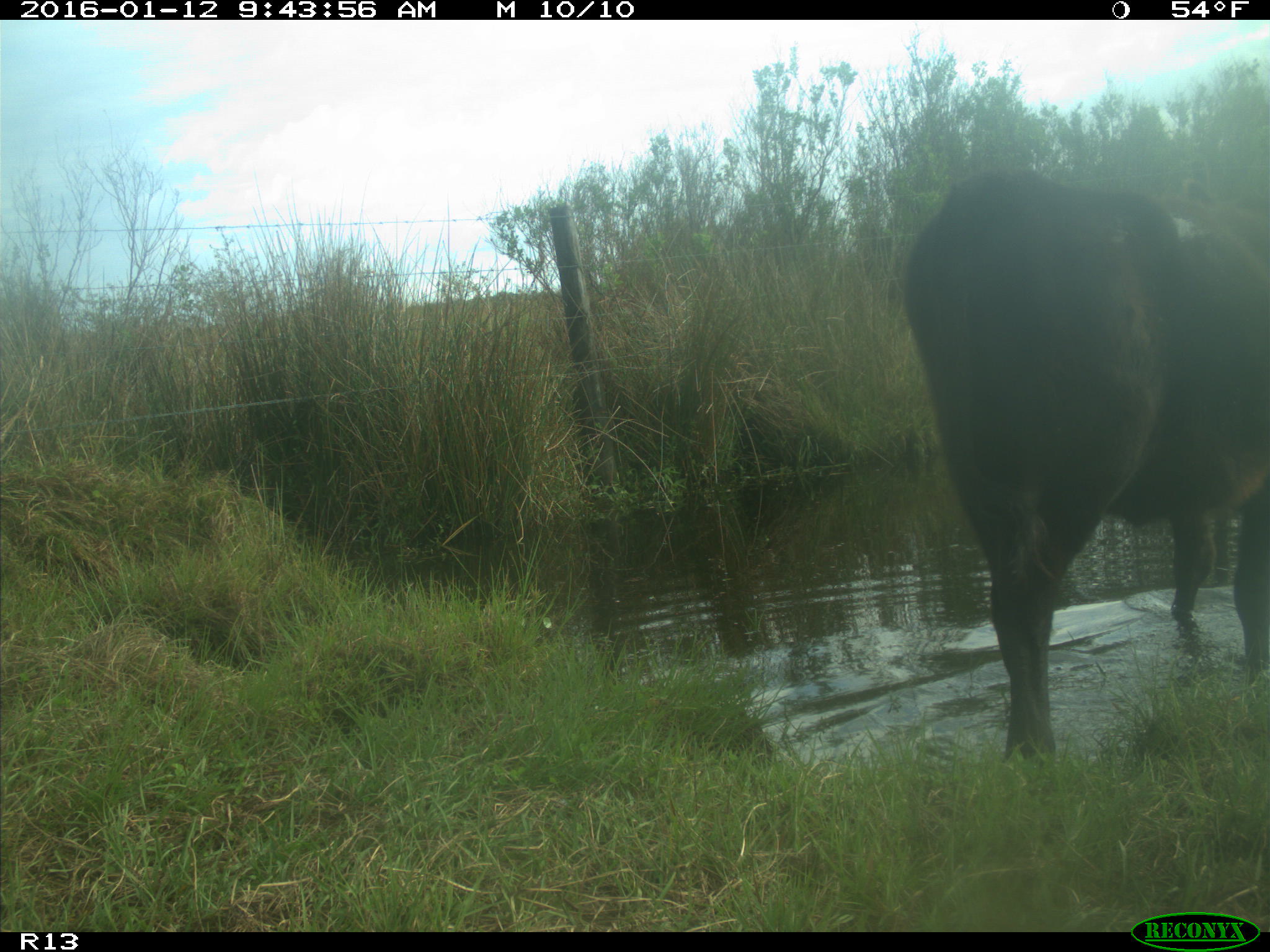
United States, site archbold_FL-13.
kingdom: Animalia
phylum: Chordata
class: Mammalia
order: Artiodactyla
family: Bovidae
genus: Bos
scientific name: Bos taurus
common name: domestic cow